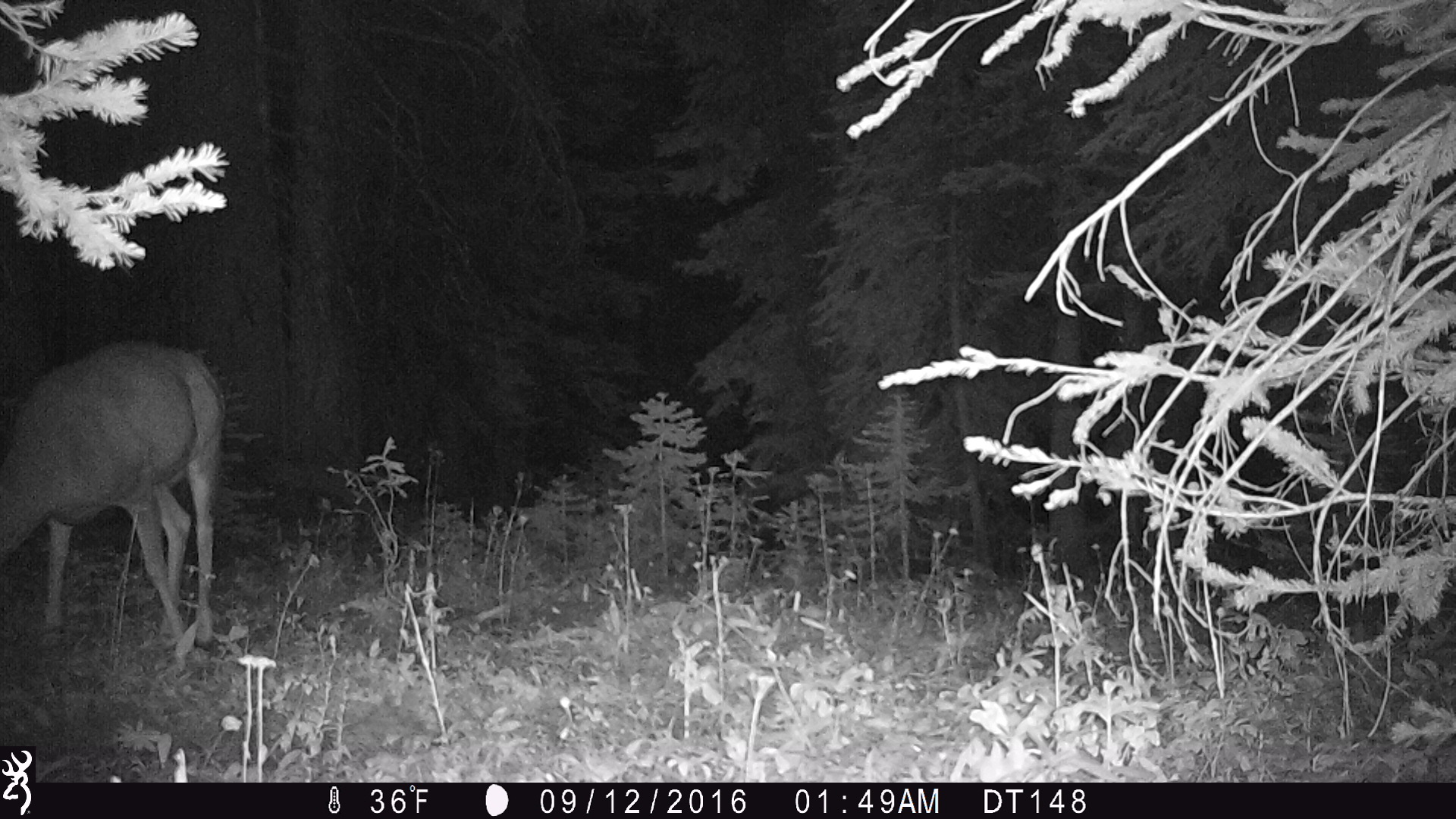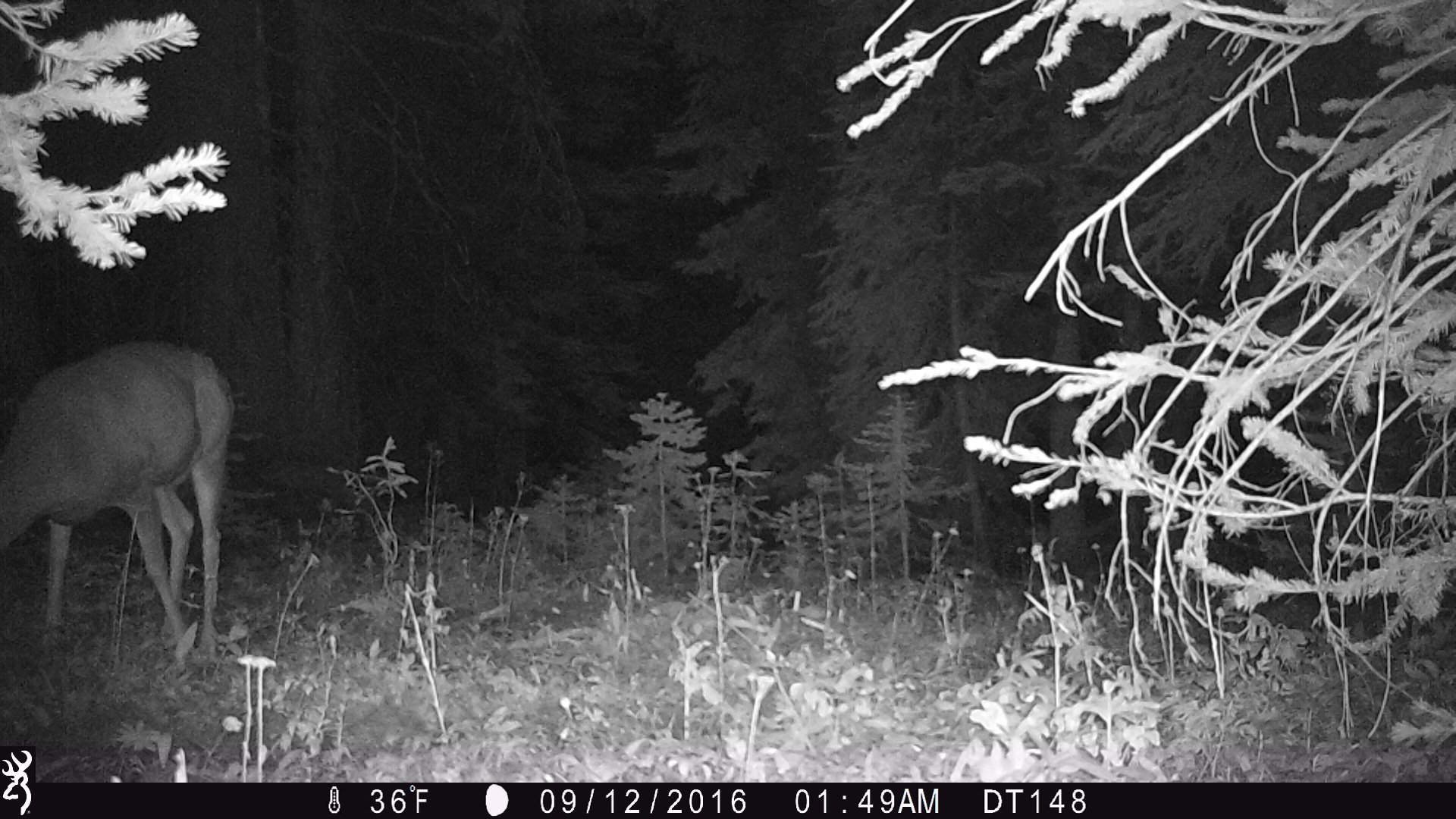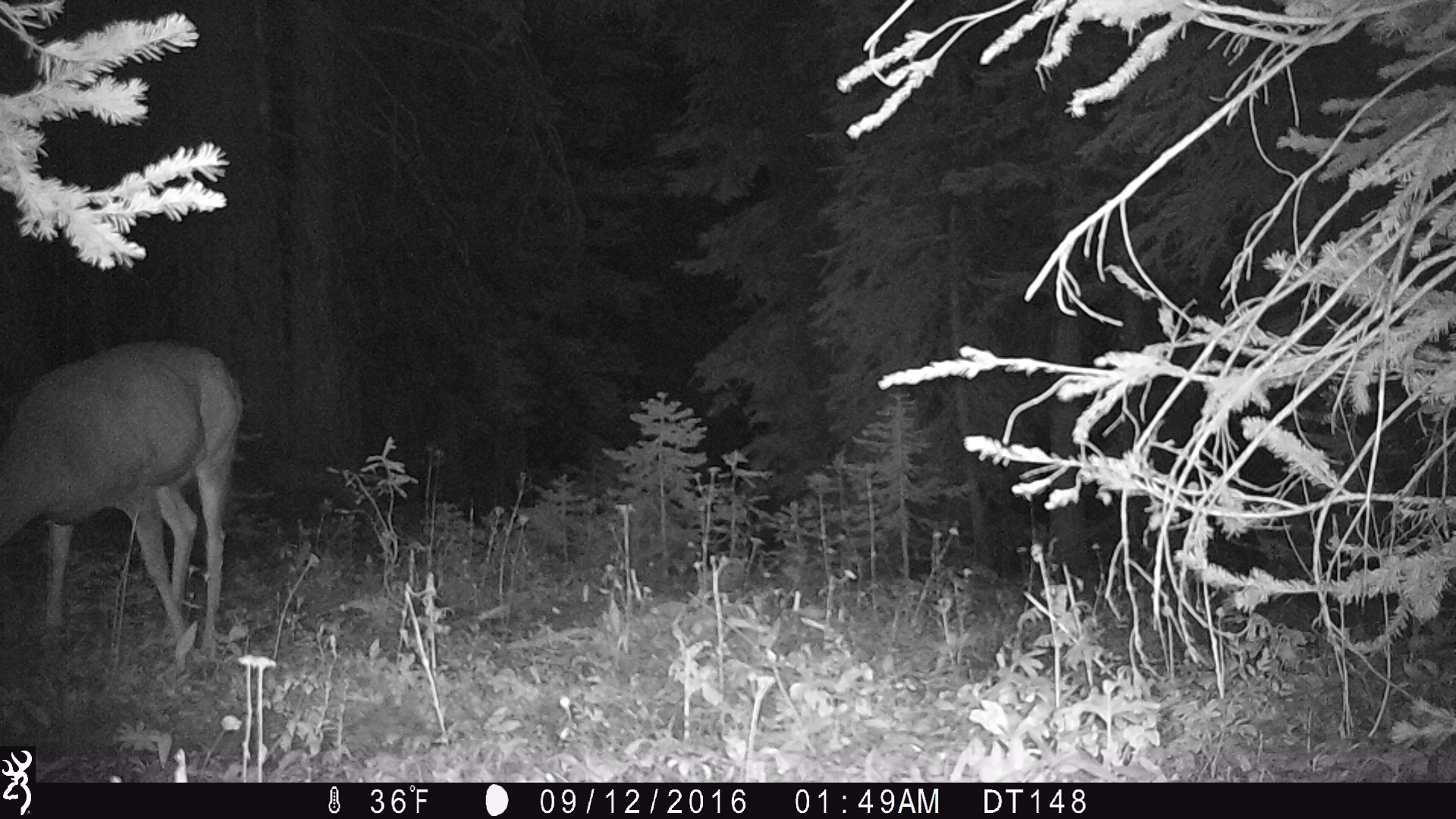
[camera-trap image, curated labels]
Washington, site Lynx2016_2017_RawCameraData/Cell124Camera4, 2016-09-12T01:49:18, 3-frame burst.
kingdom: Animalia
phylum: Chordata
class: Mammalia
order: Artiodactyla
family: Cervidae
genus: Odocoileus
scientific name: Odocoileus hemionus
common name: mule deer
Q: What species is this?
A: Odocoileus hemionus (mule deer).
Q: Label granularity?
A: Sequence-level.